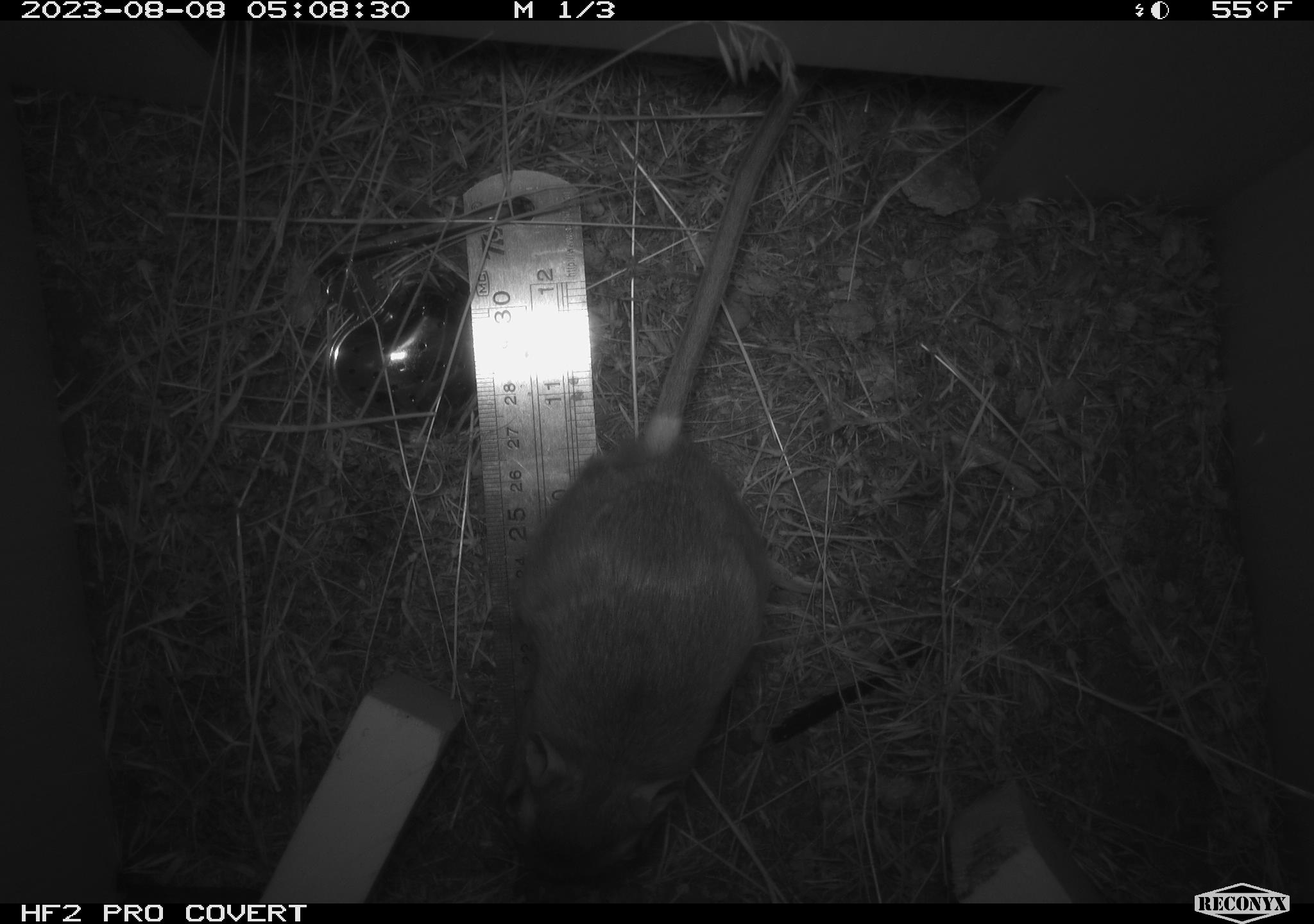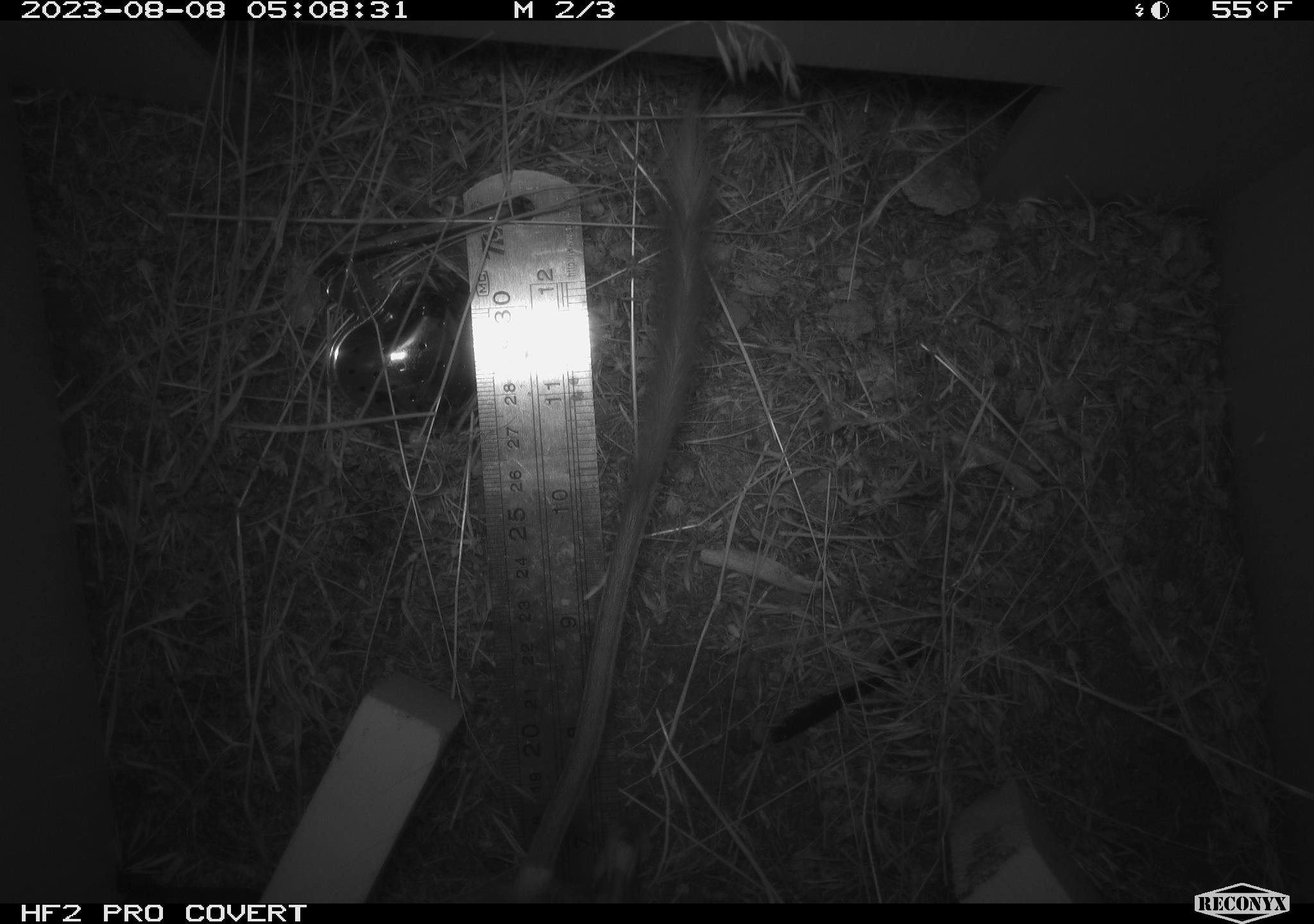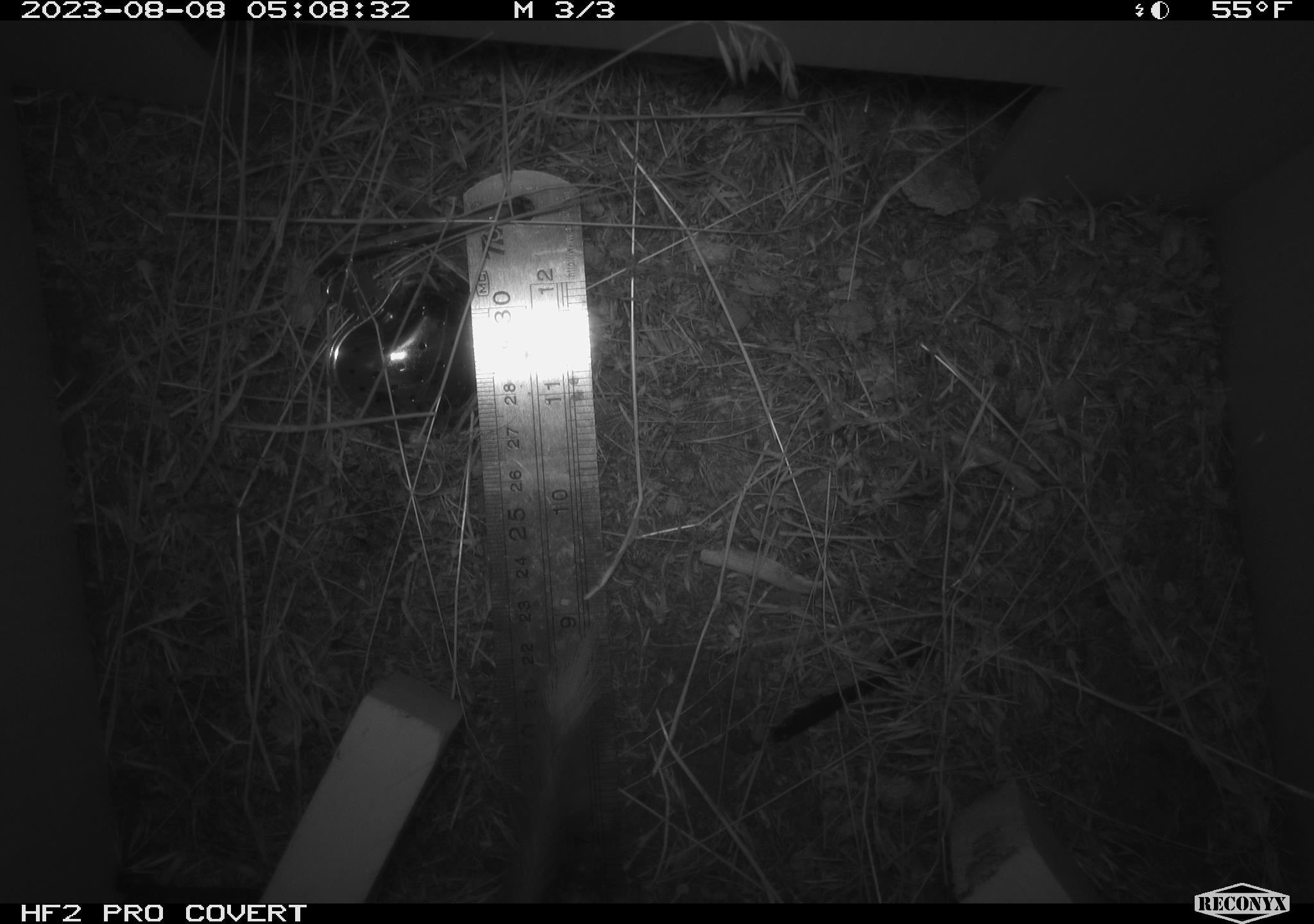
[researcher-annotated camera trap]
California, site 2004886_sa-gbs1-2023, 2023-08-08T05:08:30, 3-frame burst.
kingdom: Animalia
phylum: Chordata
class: Mammalia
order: Rodentia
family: Heteromyidae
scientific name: Heteromyidae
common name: kangaroo rats and pocket mice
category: heteromyidae family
Heteromyidae family (kangaroo rats and pocket mice) (Heteromyidae).